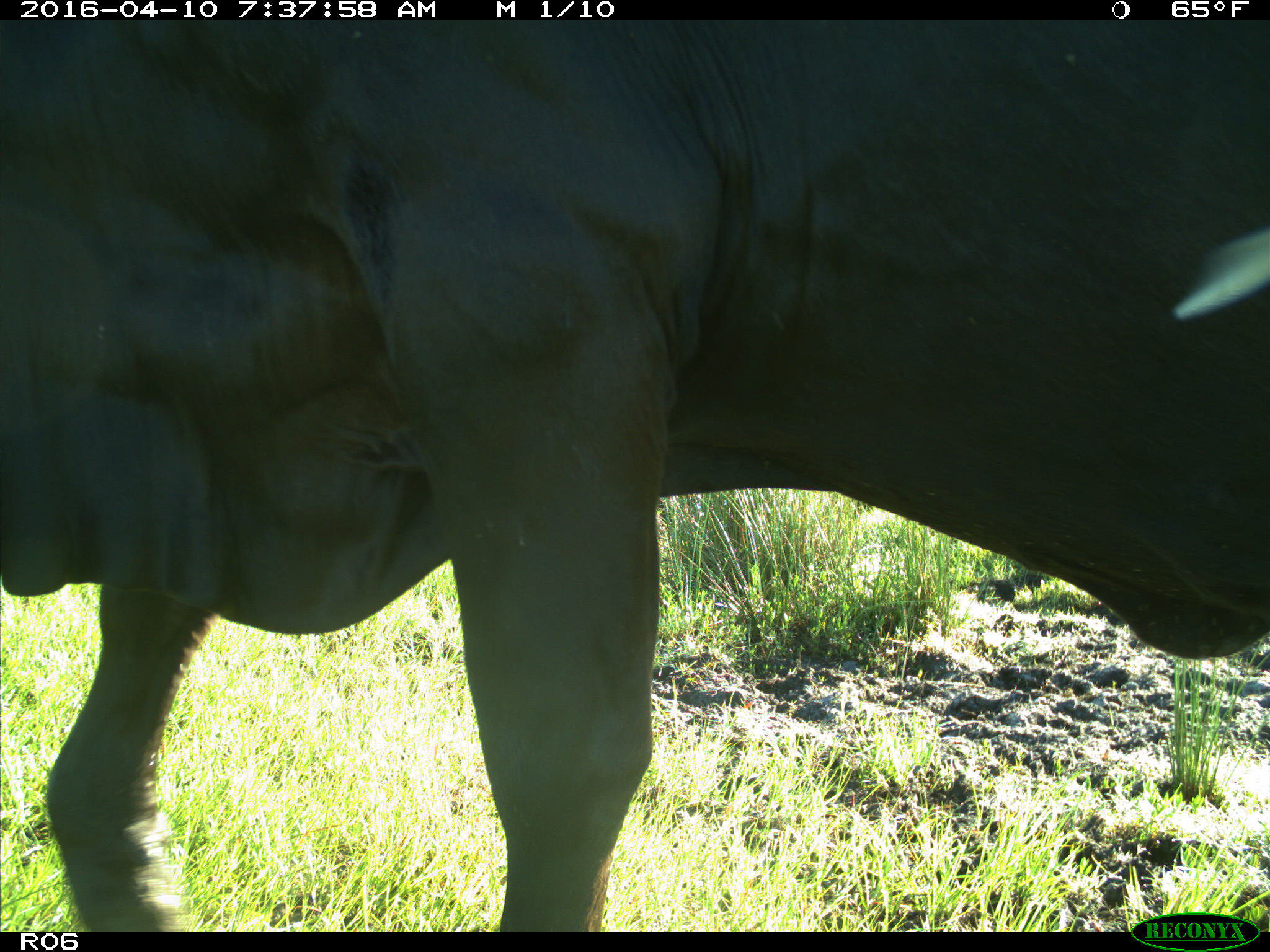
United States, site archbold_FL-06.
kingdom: Animalia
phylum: Chordata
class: Mammalia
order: Artiodactyla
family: Bovidae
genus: Bos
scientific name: Bos taurus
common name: domestic cow